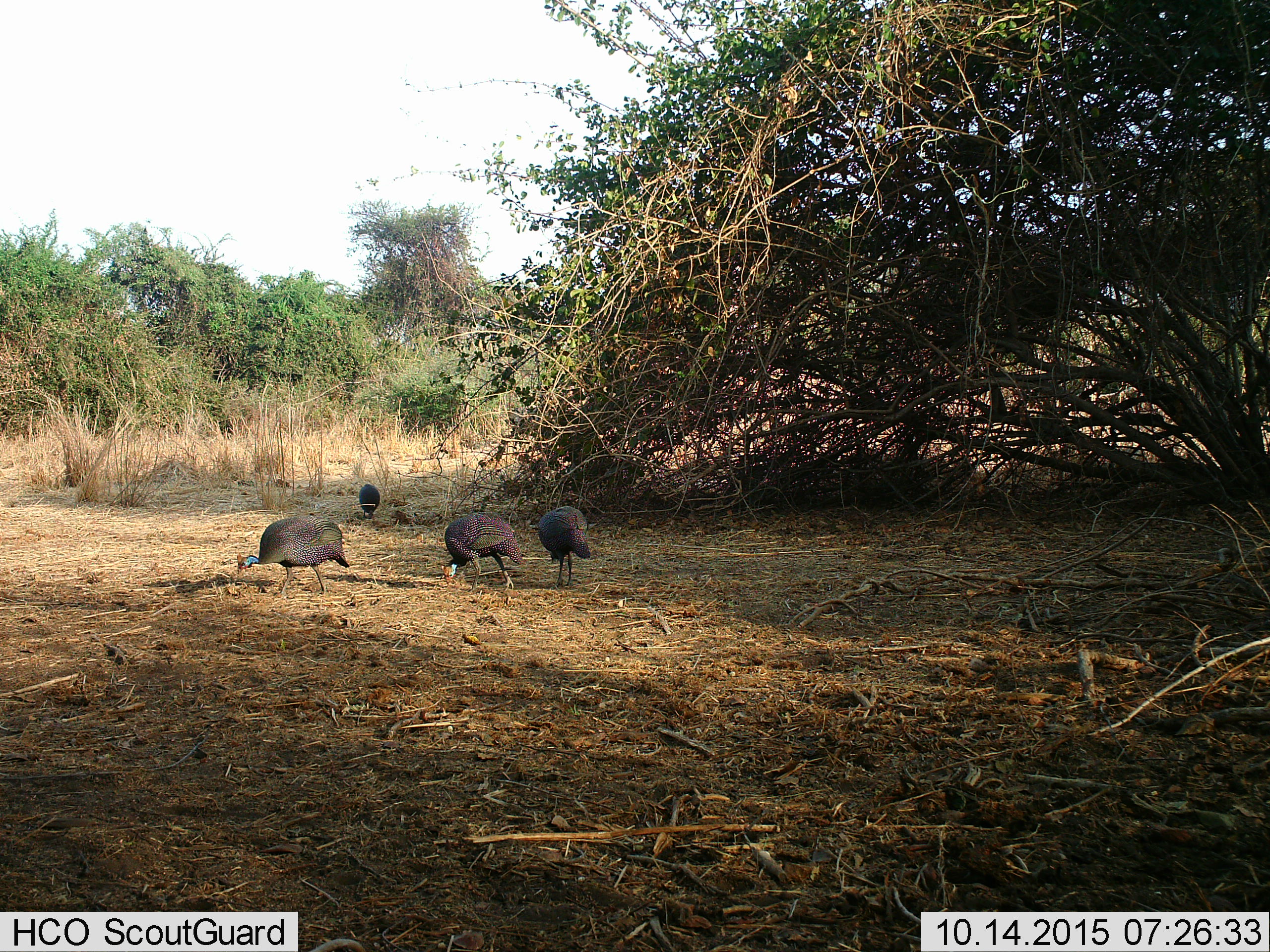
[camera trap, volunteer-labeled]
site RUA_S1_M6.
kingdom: Animalia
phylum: Chordata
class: Aves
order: Galliformes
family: Numididae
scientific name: Numididae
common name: guineafowl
Guineafowl (Numididae), count 4. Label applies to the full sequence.